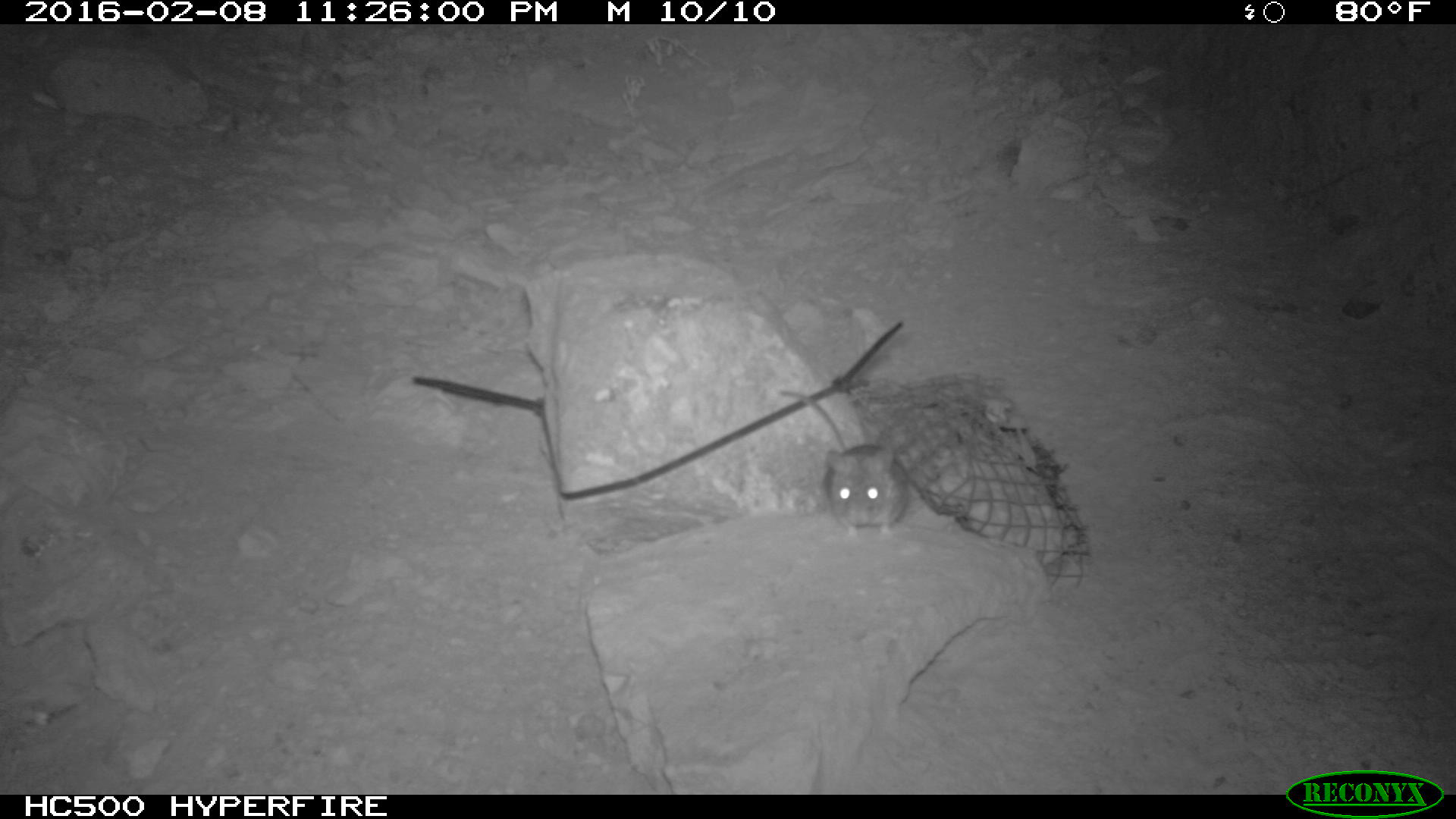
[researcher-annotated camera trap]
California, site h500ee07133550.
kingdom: Animalia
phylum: Chordata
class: Mammalia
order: Rodentia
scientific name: Rodentia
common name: rodent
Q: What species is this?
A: Rodent (Rodentia).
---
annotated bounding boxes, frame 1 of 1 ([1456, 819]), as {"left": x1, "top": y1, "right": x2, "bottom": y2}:
rodent: {"left": 774, "top": 382, "right": 908, "bottom": 541}